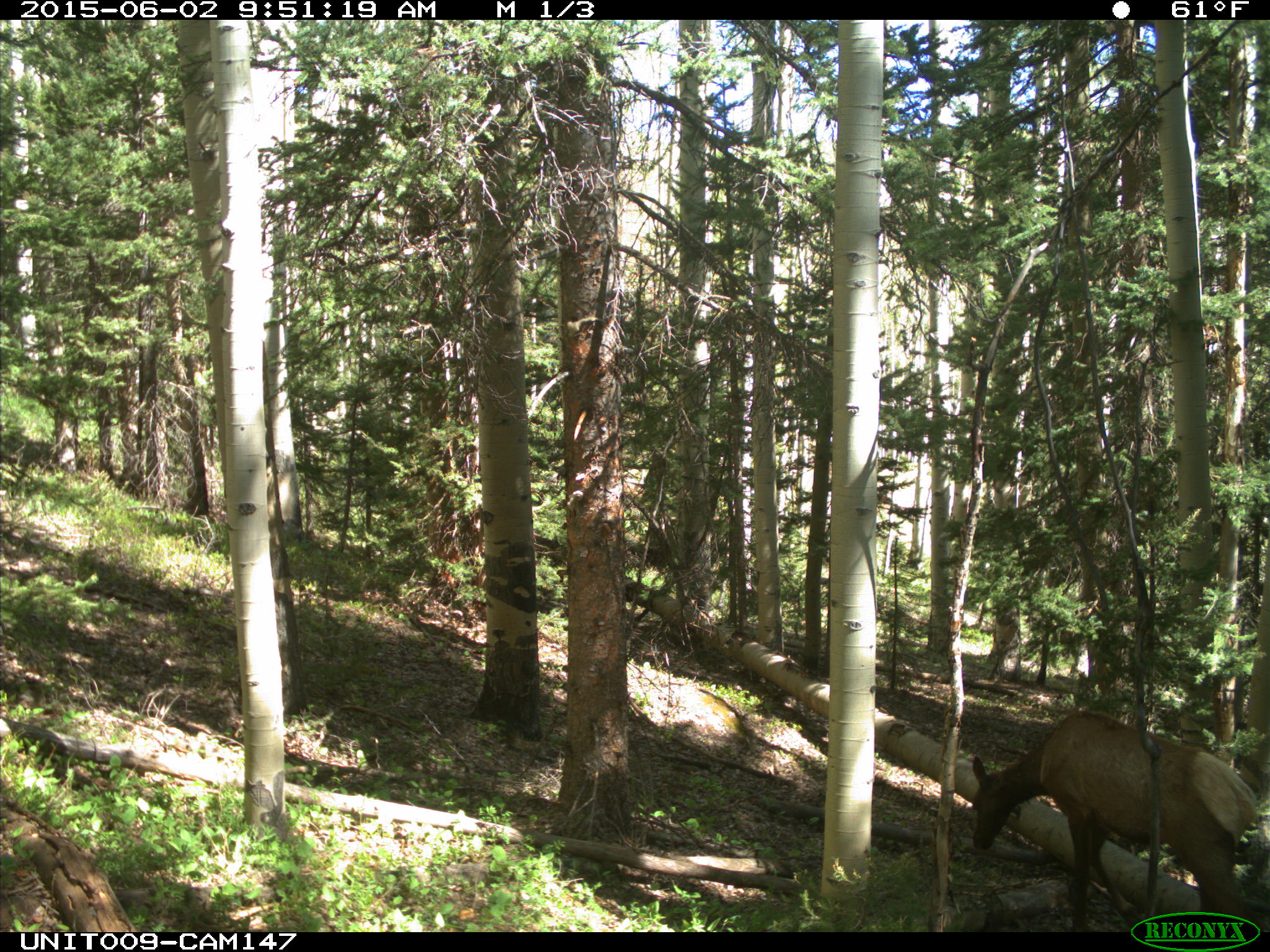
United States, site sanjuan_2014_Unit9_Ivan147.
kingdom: Animalia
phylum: Chordata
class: Mammalia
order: Artiodactyla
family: Cervidae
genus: Cervus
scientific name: Cervus elaphus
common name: red deer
Cervus elaphus (red deer).